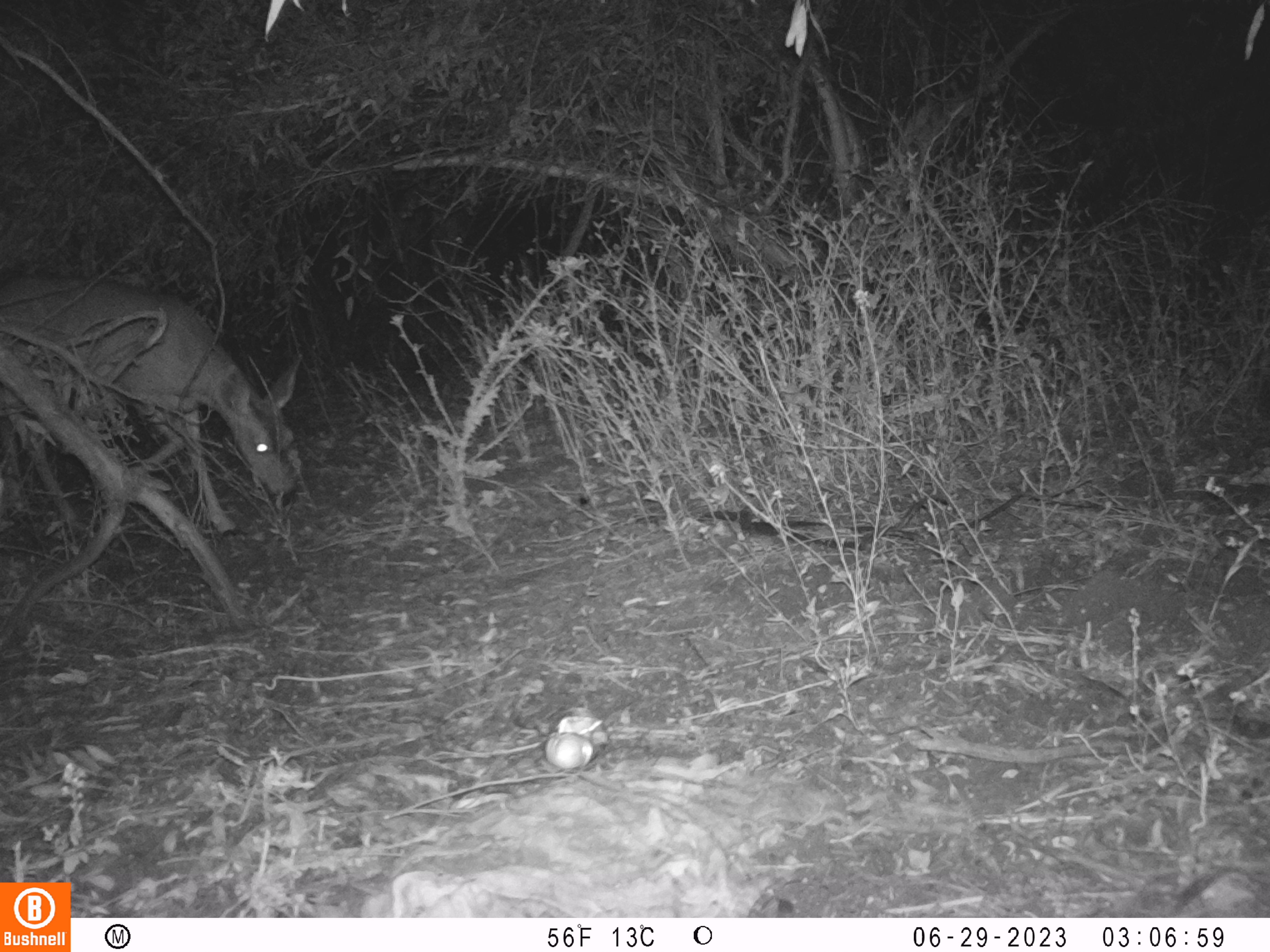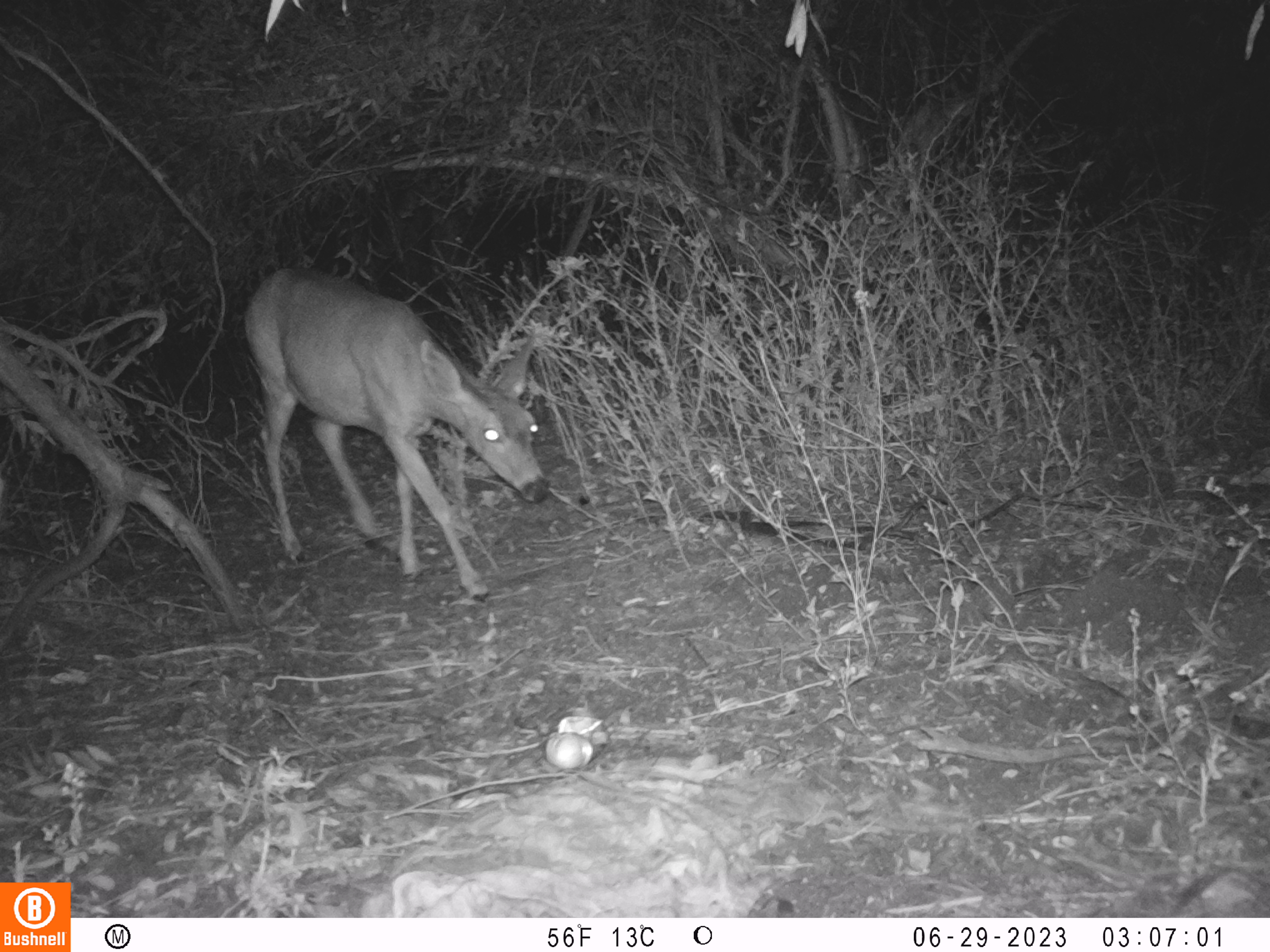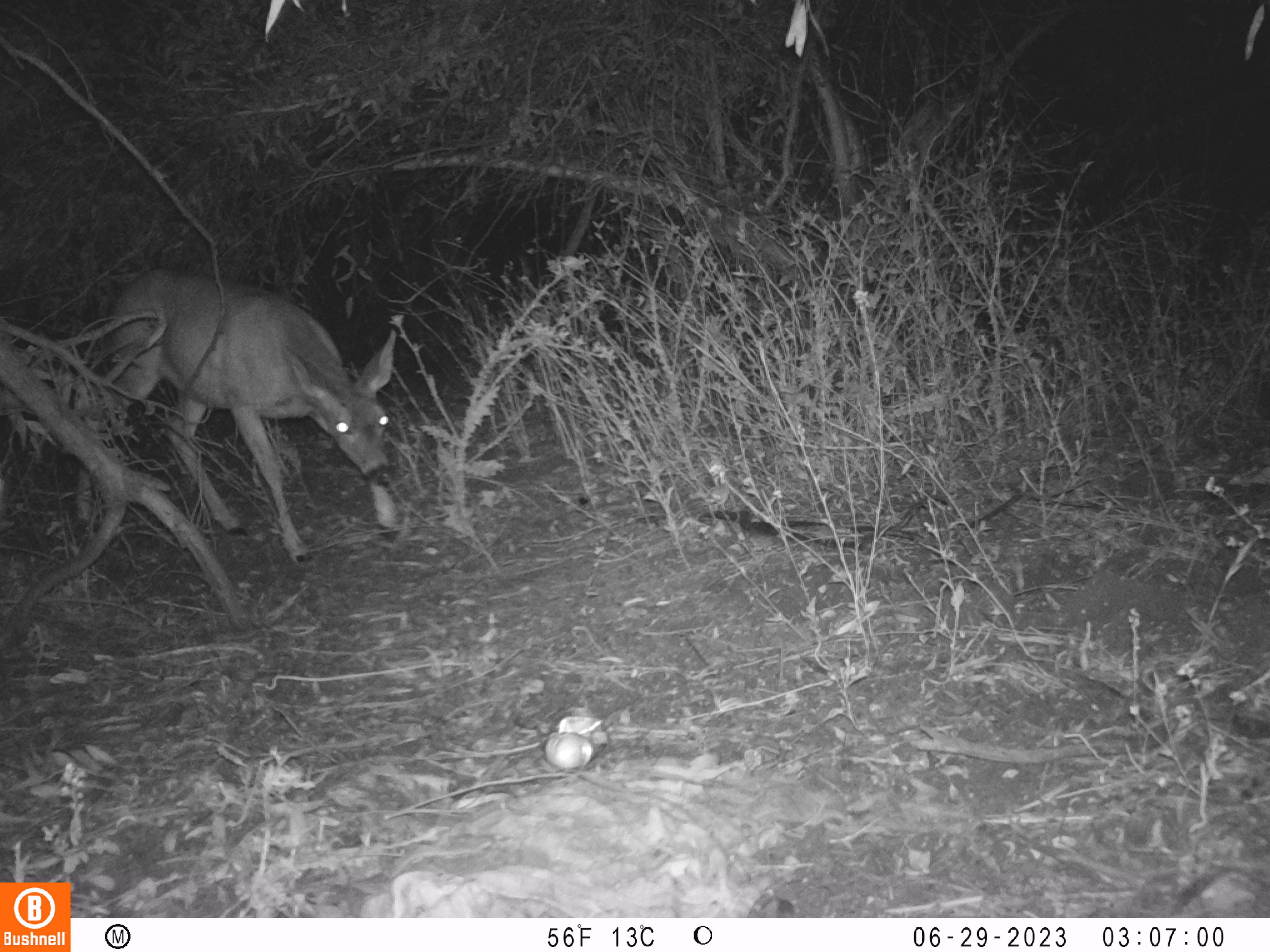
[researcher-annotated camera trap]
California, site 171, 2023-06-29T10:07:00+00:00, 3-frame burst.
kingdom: Animalia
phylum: Chordata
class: Mammalia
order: Artiodactyla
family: Cervidae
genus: Odocoileus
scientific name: Odocoileus hemionus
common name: mule deer